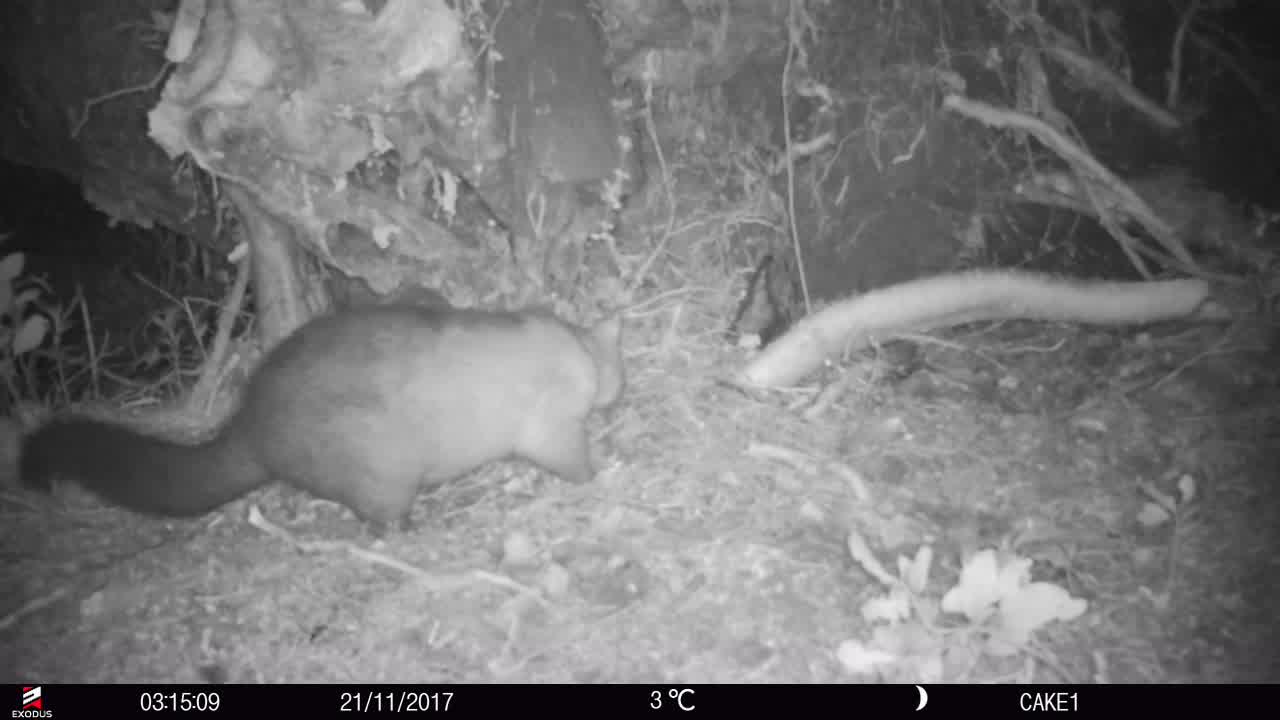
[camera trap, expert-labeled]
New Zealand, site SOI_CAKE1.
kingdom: Animalia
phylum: Chordata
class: Mammalia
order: Diprotodontia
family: Phalangeridae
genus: Trichosurus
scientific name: Trichosurus vulpecula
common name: common brushtail possum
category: possum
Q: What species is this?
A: Possum (common brushtail possum) (Trichosurus vulpecula).